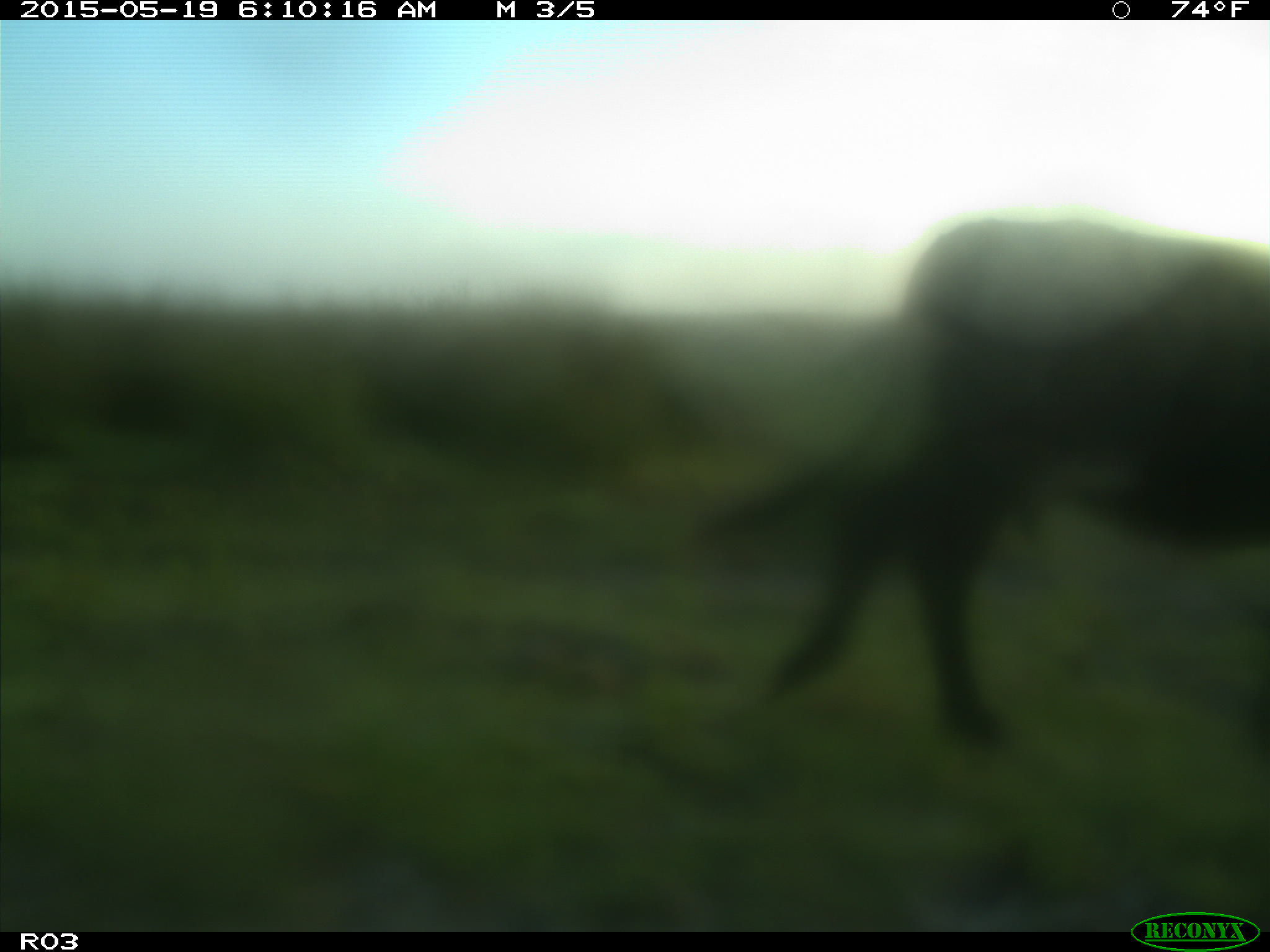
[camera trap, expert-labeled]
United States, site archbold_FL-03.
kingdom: Animalia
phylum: Chordata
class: Mammalia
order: Artiodactyla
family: Bovidae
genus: Bos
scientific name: Bos taurus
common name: domestic cow